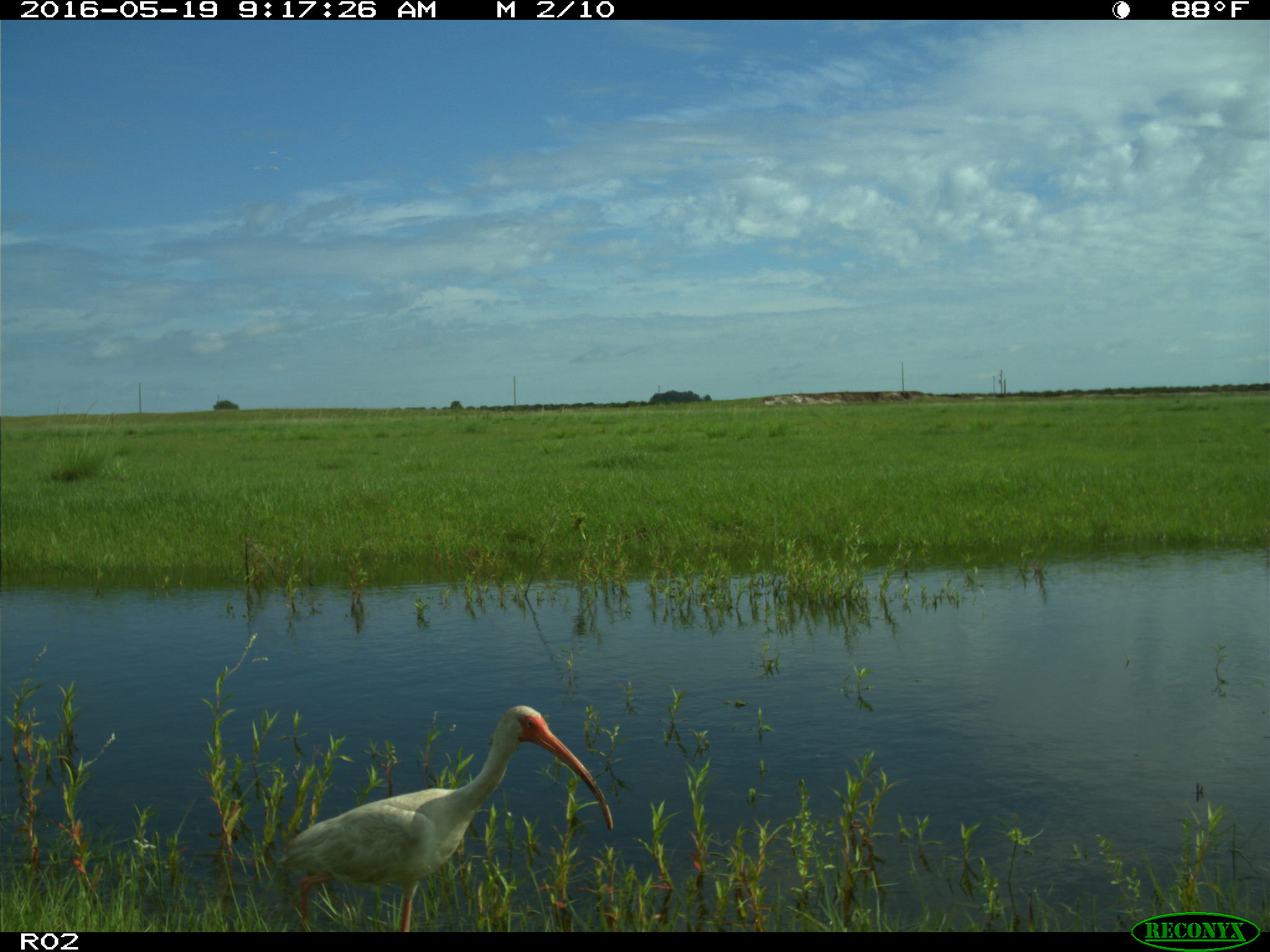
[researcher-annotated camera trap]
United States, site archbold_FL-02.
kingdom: Animalia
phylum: Chordata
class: Aves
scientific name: Aves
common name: birds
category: unidentified bird